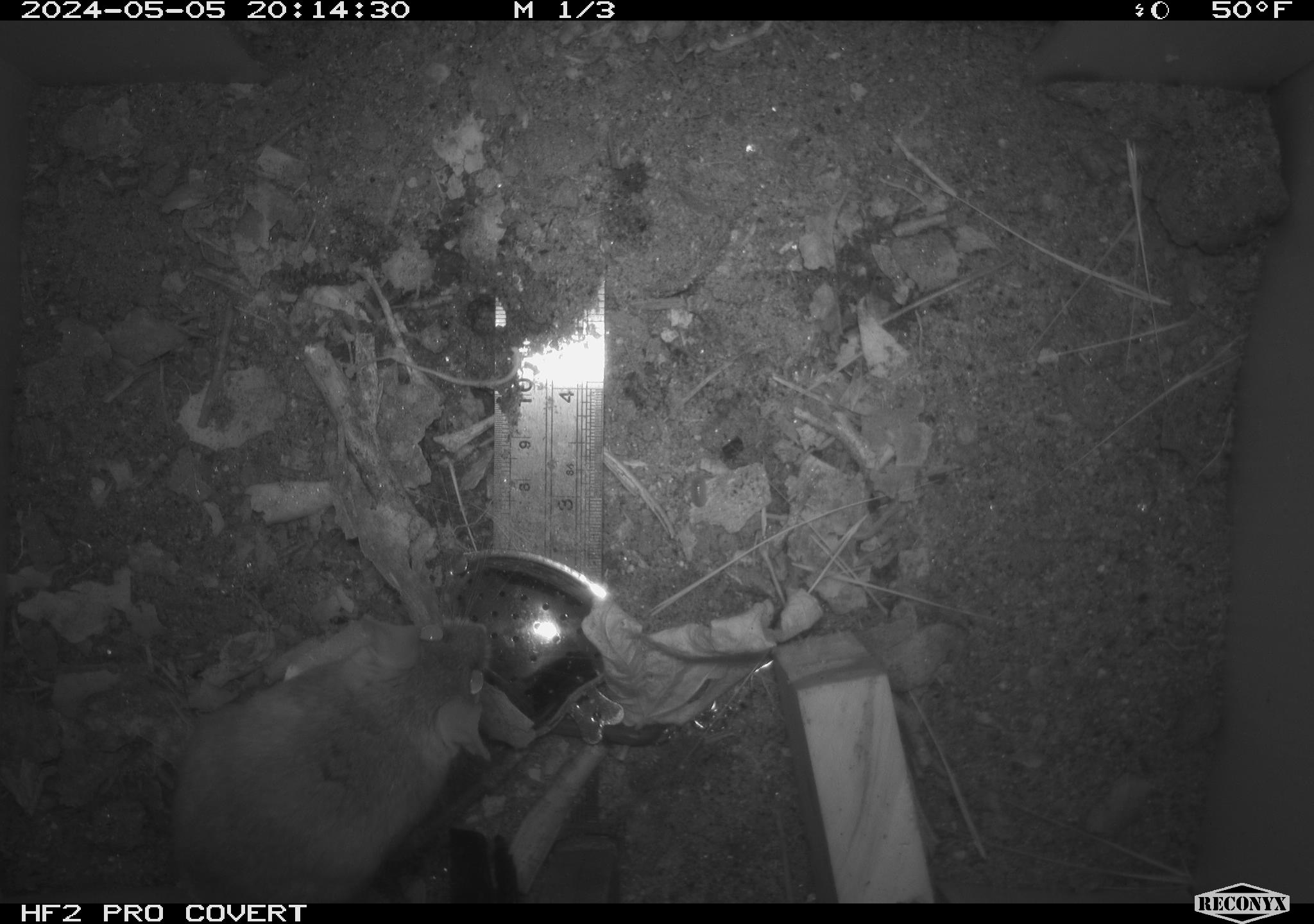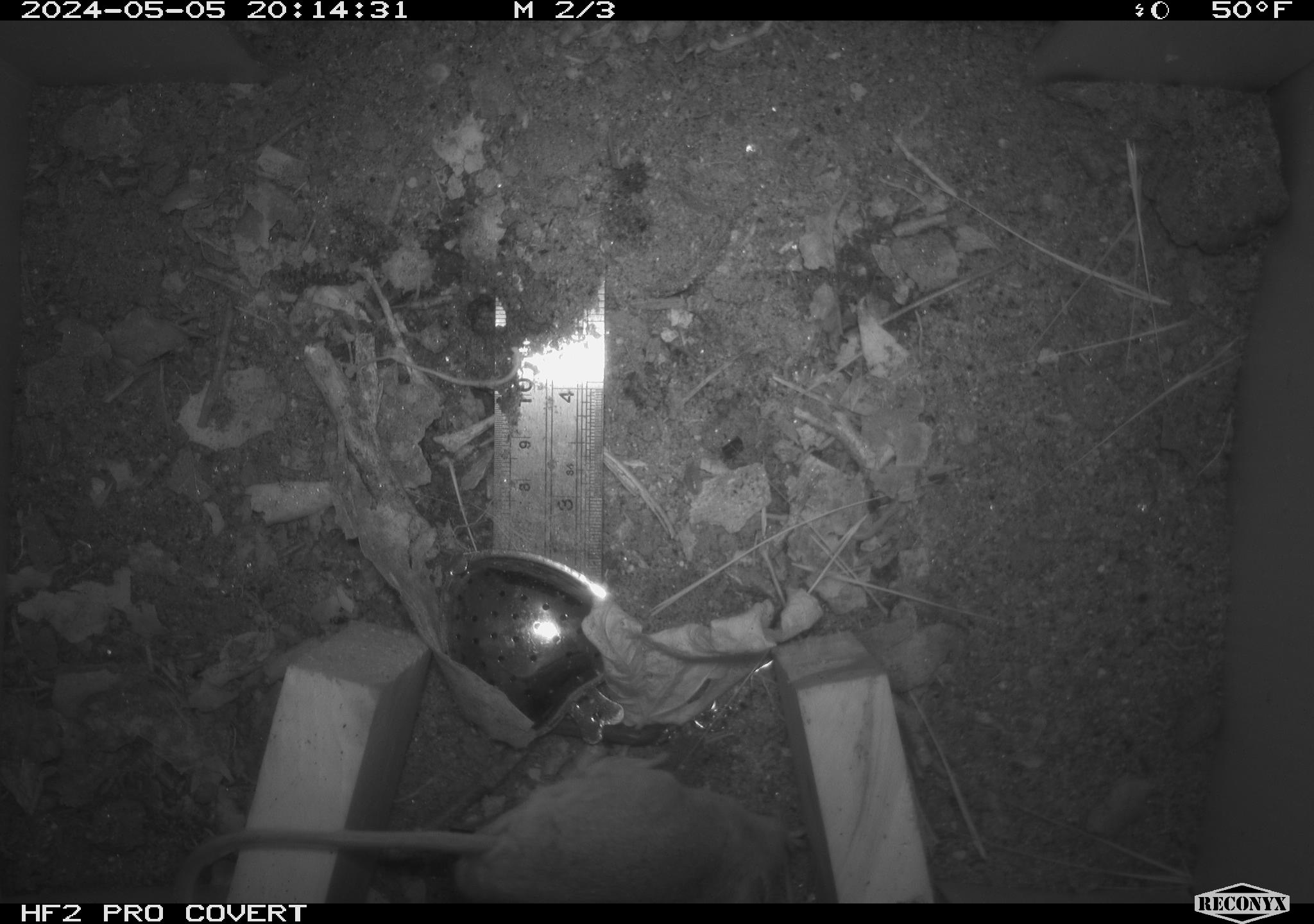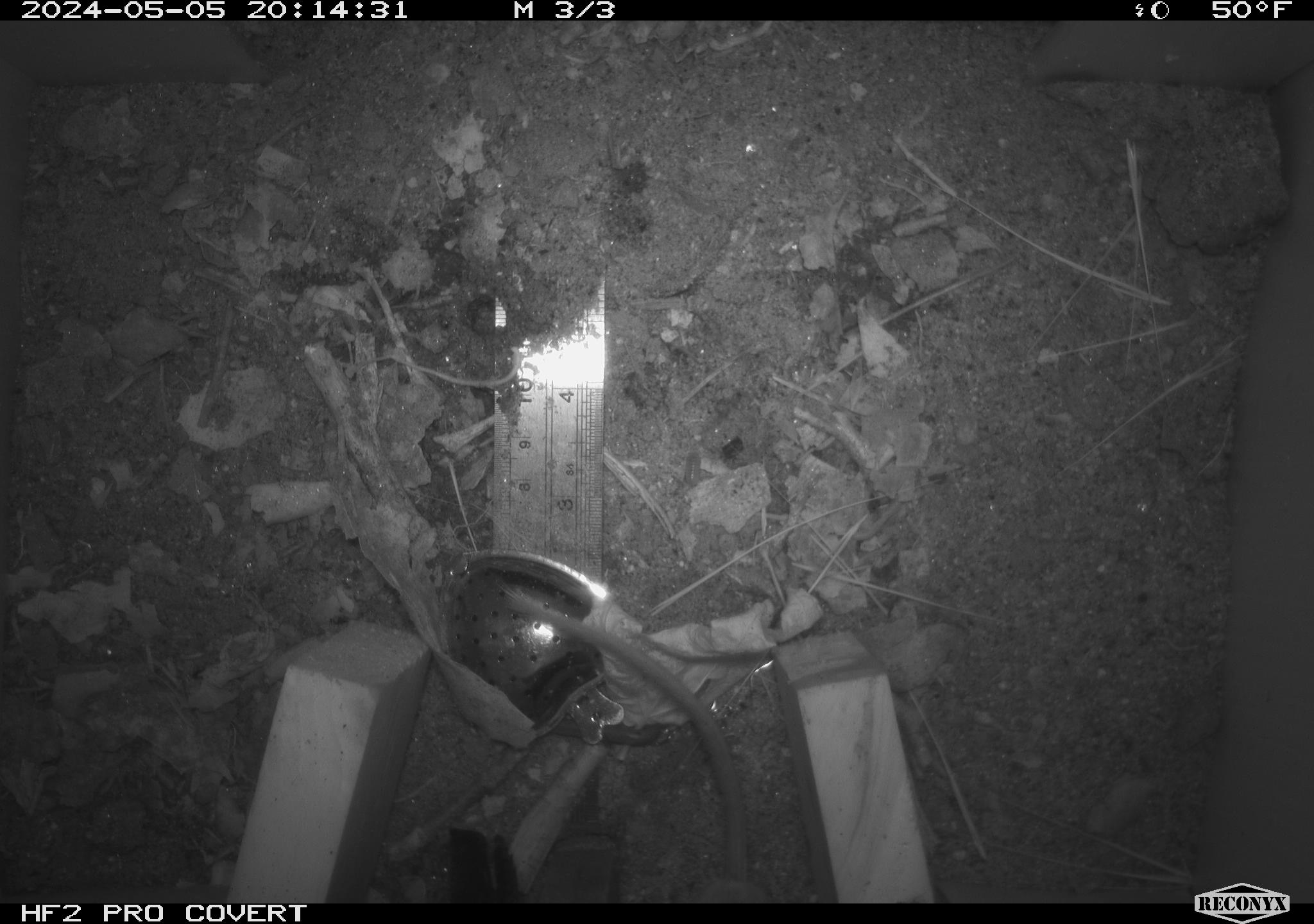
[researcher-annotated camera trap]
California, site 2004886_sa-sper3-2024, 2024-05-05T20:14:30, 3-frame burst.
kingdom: Animalia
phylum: Chordata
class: Mammalia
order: Rodentia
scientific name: Rodentia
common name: mouse species